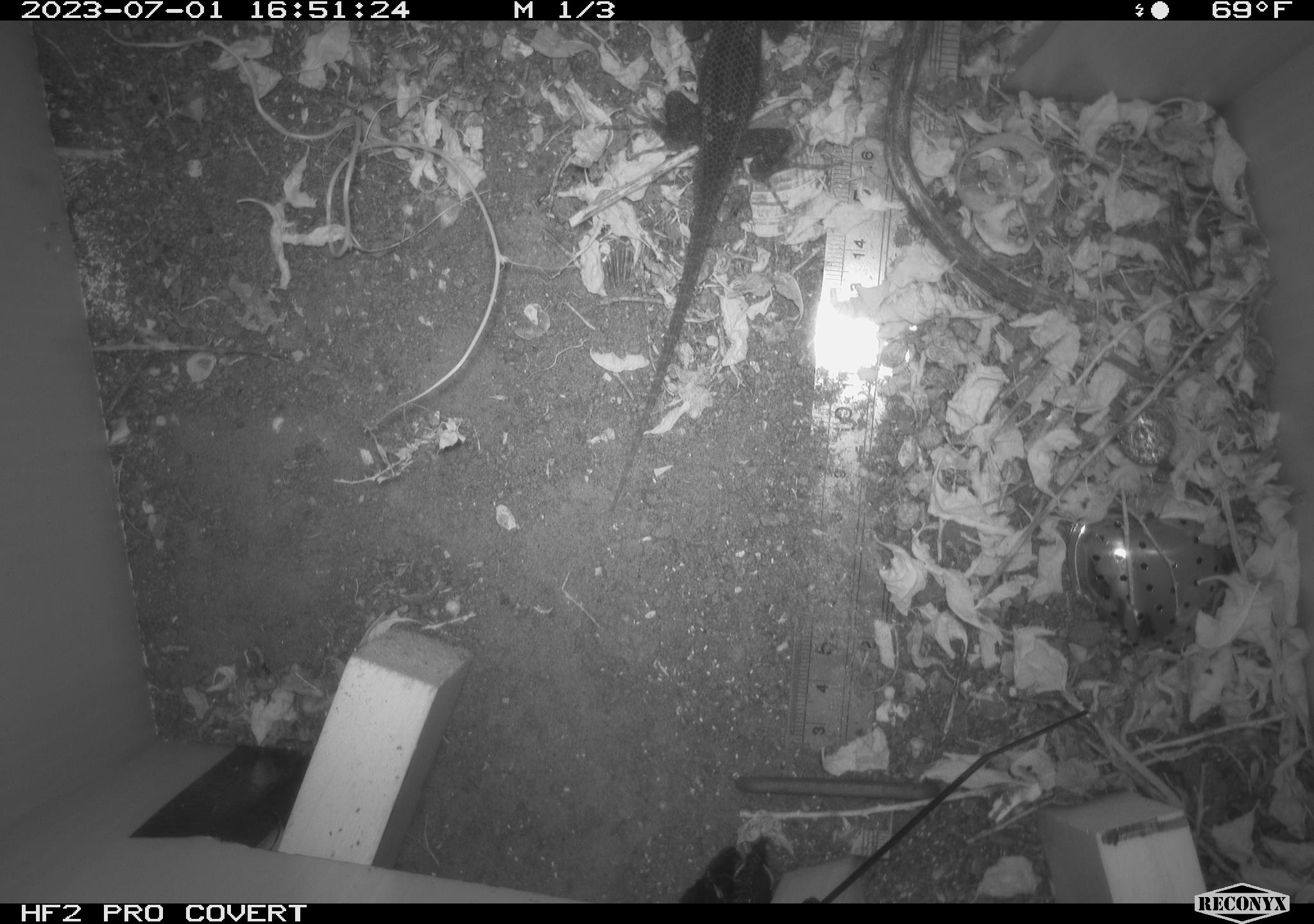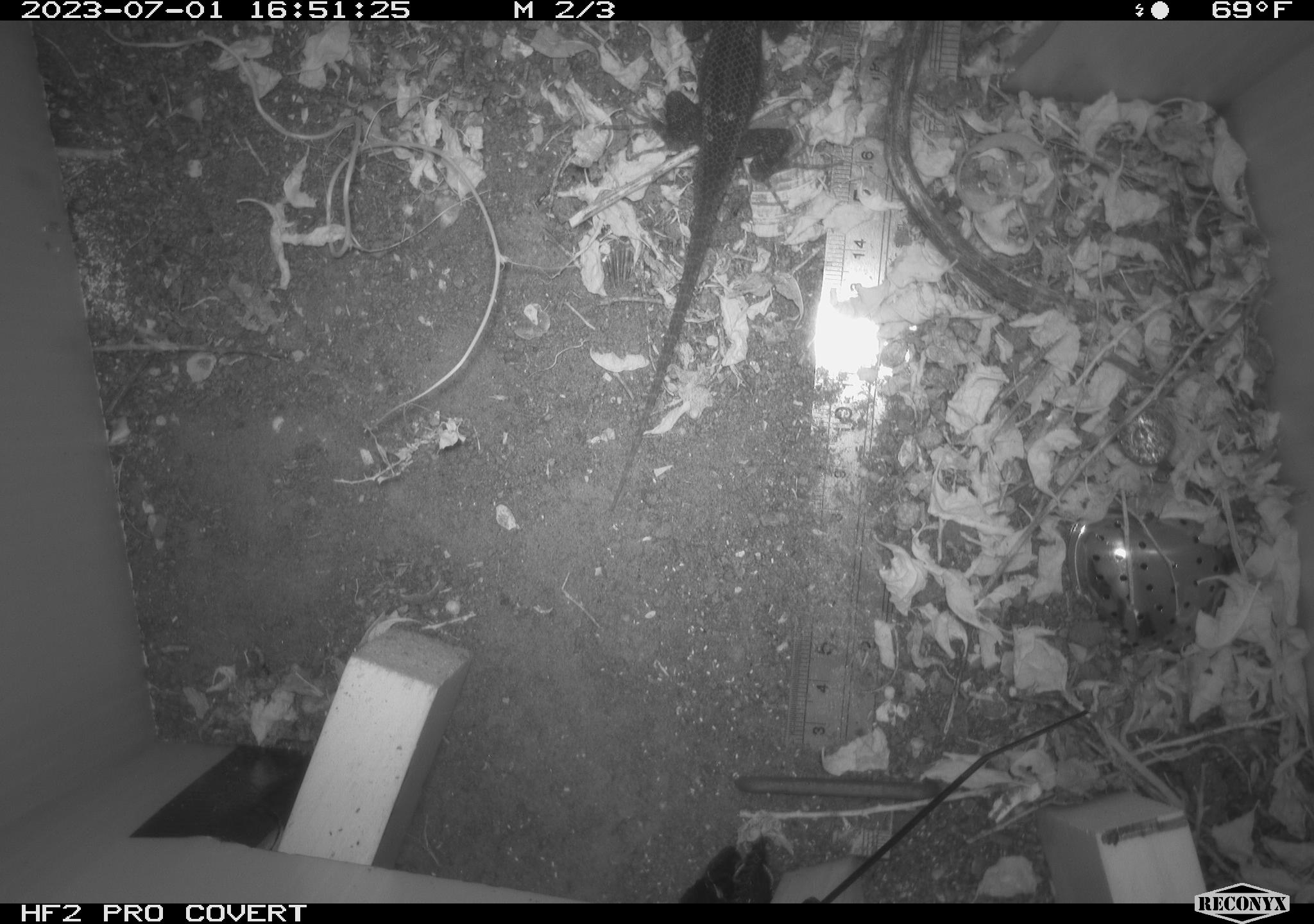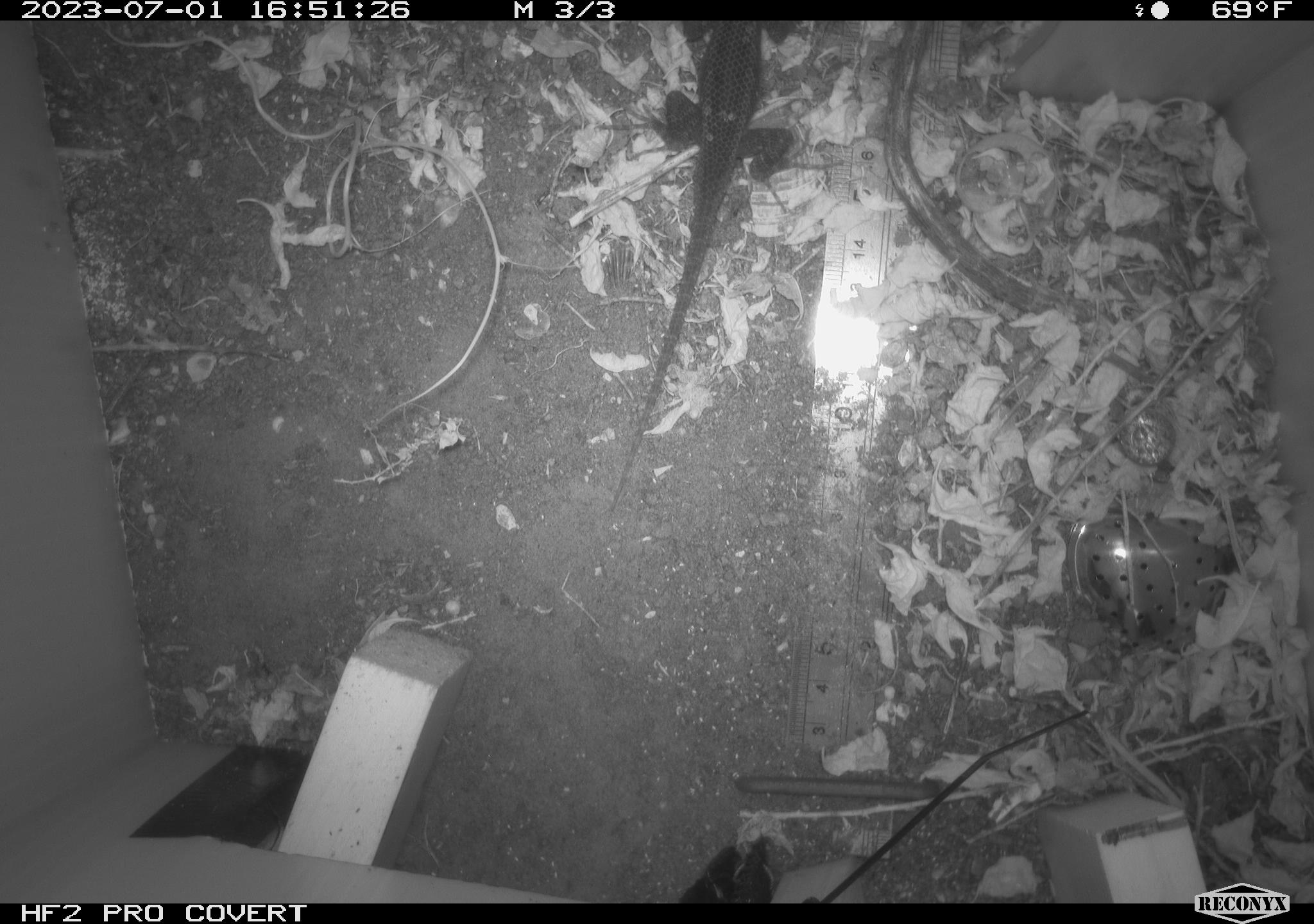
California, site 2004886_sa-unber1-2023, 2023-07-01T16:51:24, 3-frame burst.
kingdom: Animalia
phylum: Chordata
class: Reptilia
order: Squamata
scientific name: Squamata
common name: lizards and snakes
Lizards and snakes (Squamata).